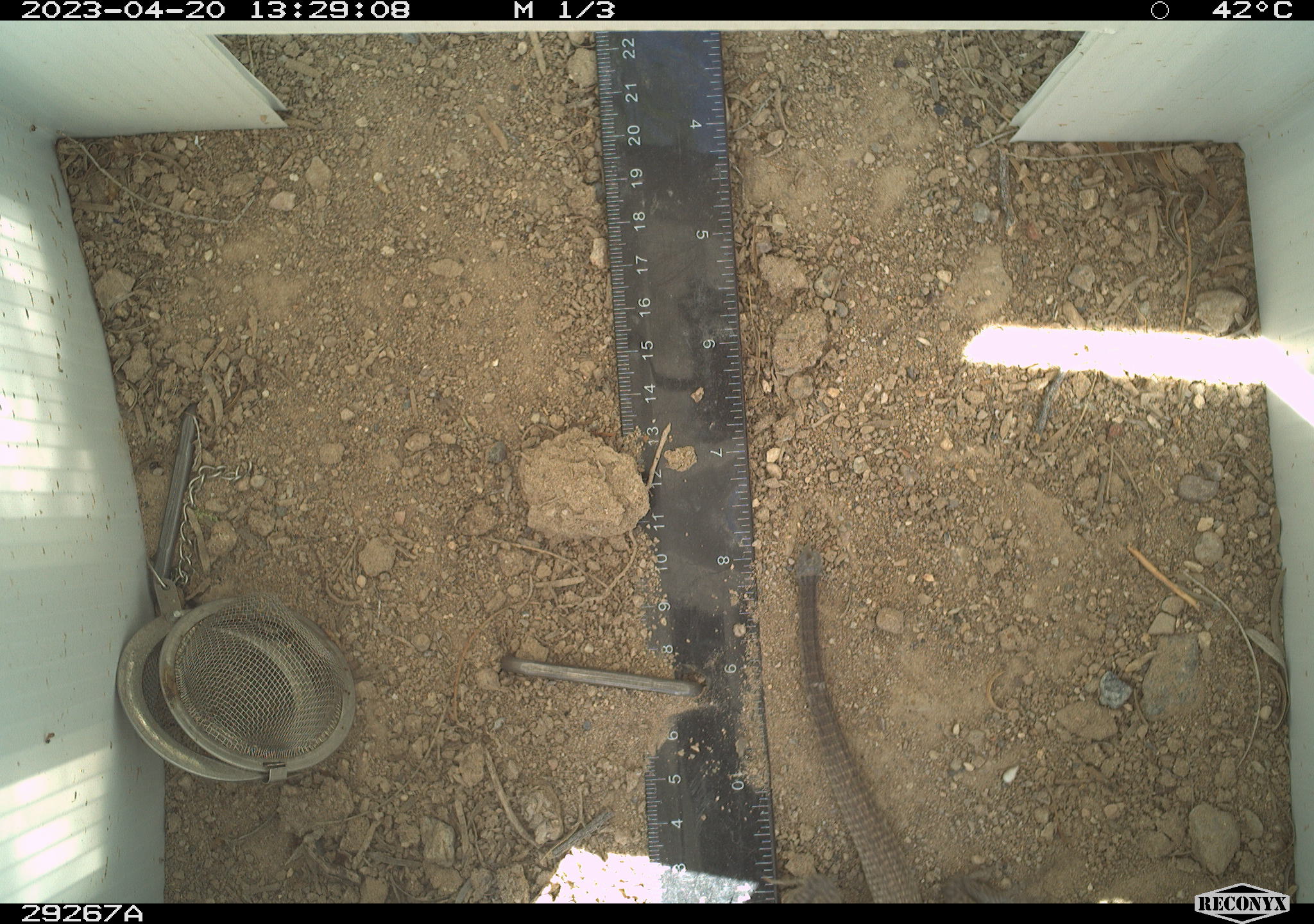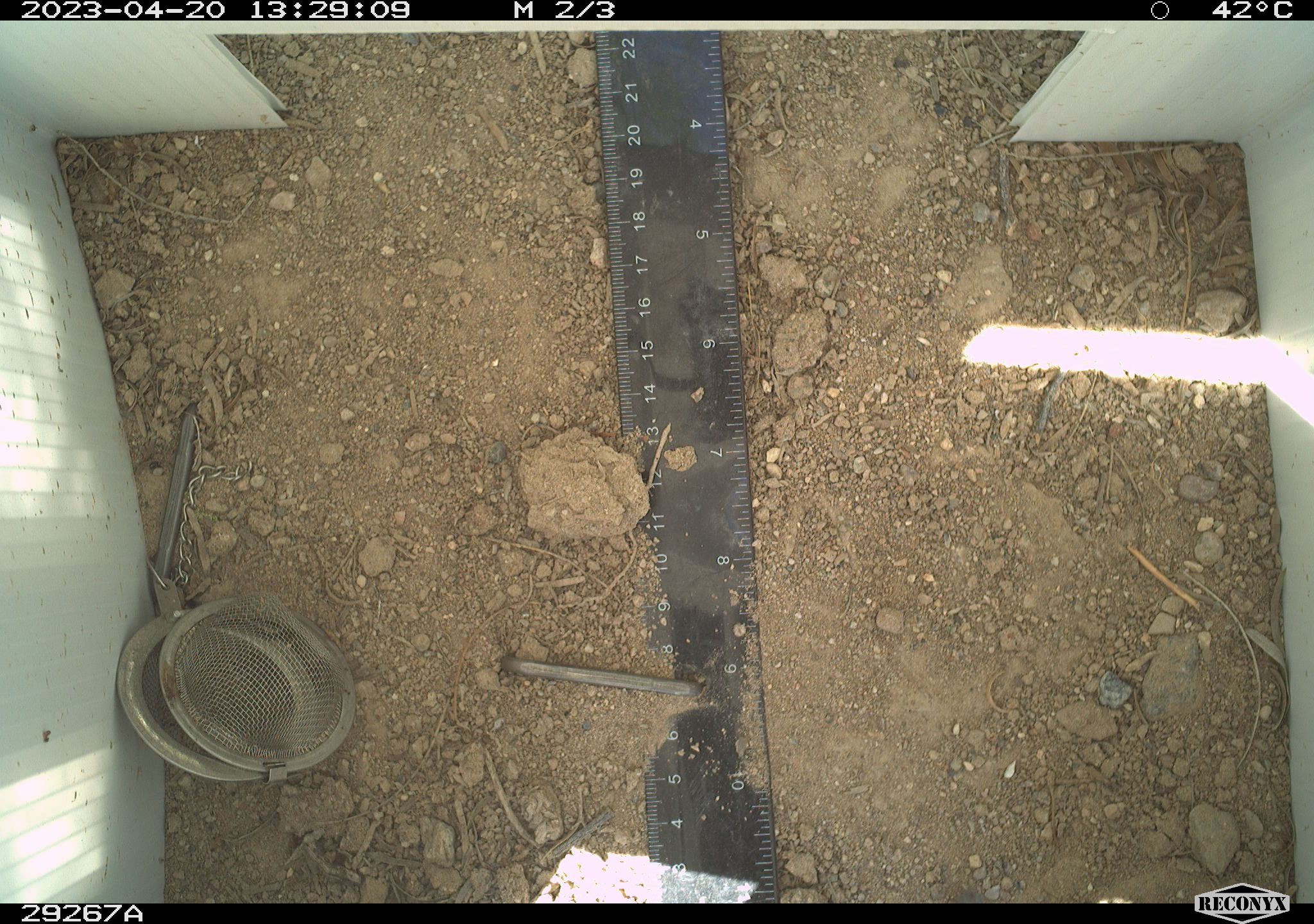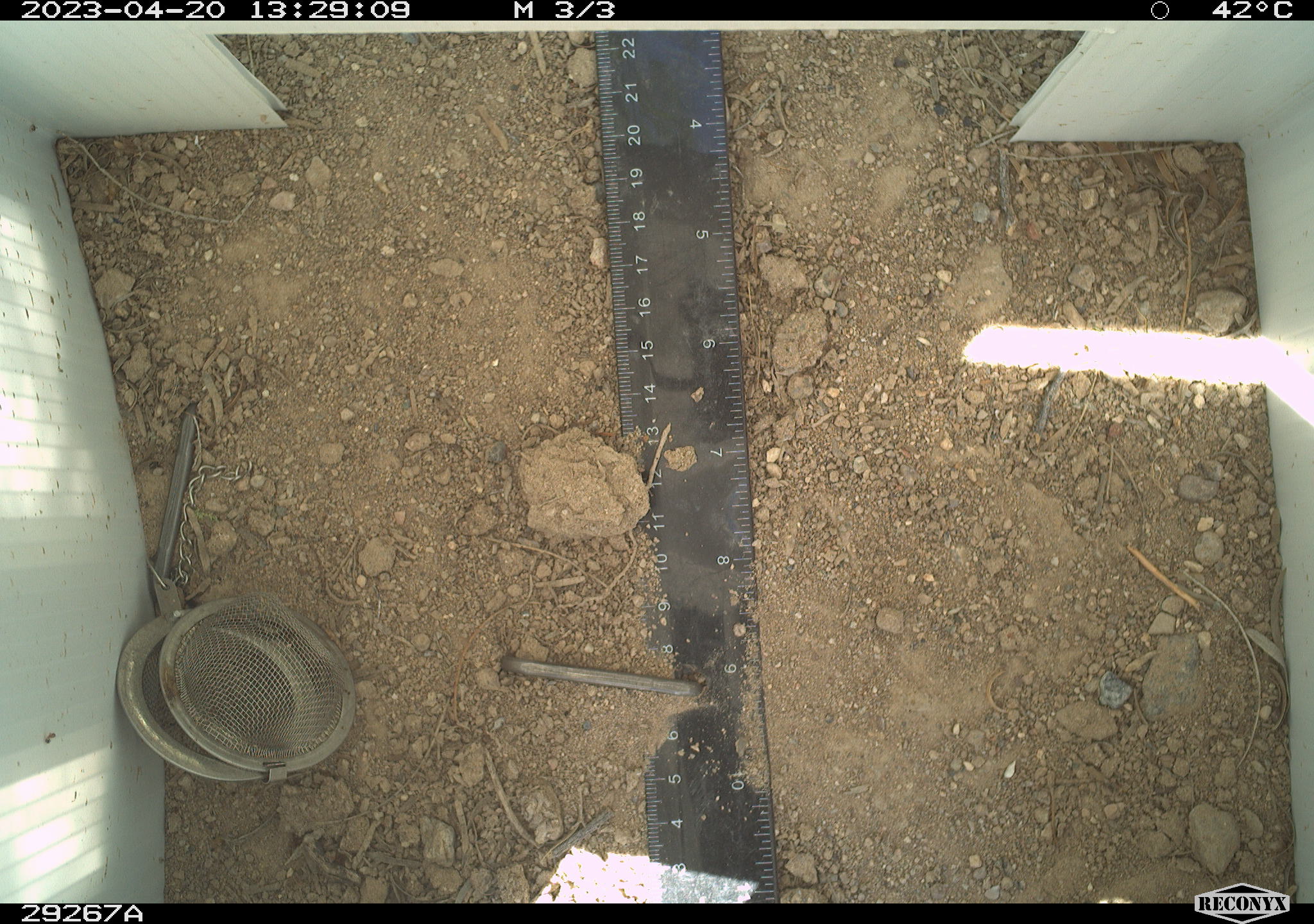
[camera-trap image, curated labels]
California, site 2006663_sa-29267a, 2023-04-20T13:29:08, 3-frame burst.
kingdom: Animalia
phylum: Chordata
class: Reptilia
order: Squamata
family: Teiidae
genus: Aspidoscelis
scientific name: Aspidoscelis tigris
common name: western whiptail